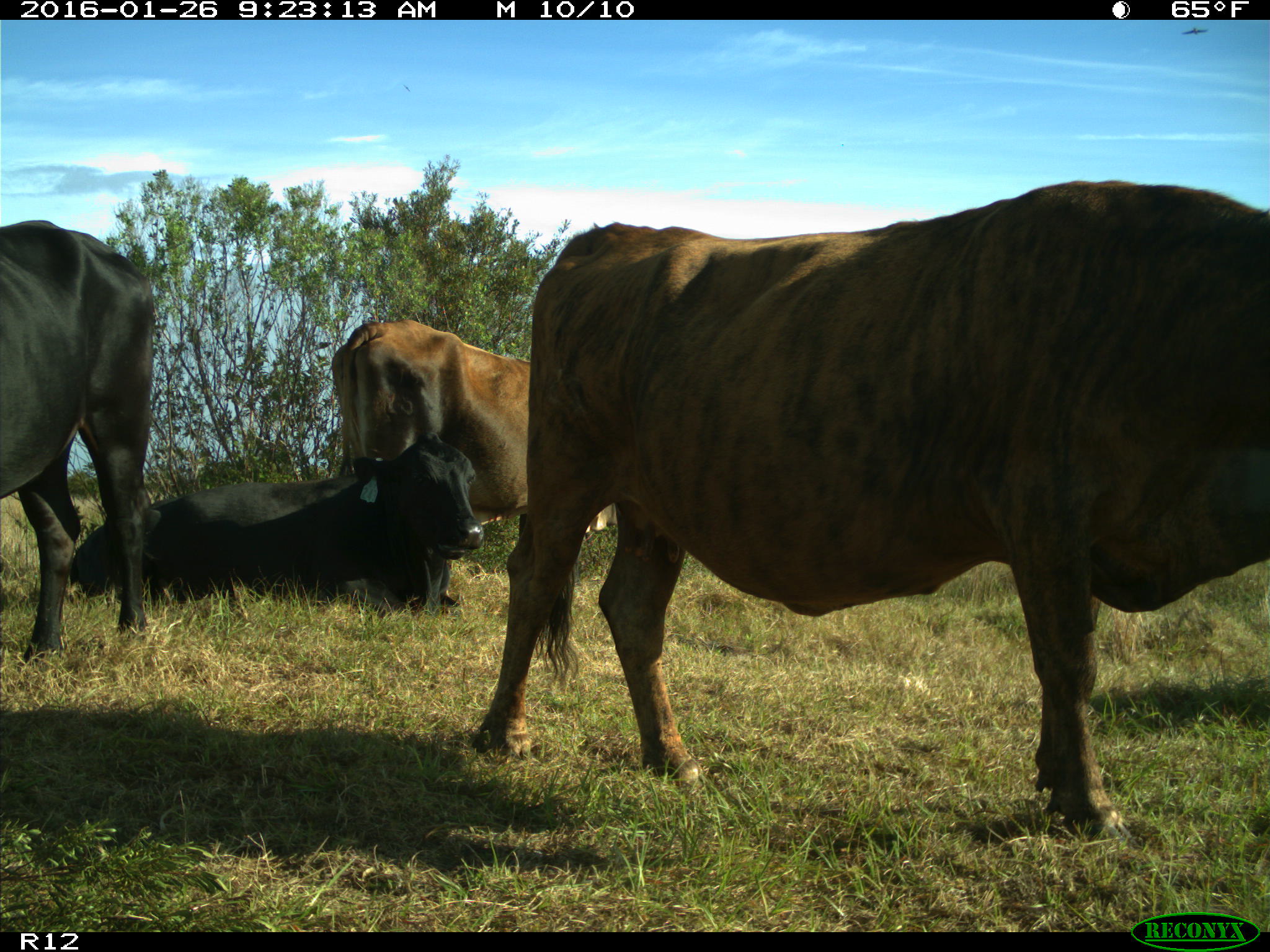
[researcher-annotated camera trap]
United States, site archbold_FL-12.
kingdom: Animalia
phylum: Chordata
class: Mammalia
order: Artiodactyla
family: Bovidae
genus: Bos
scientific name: Bos taurus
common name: domestic cow